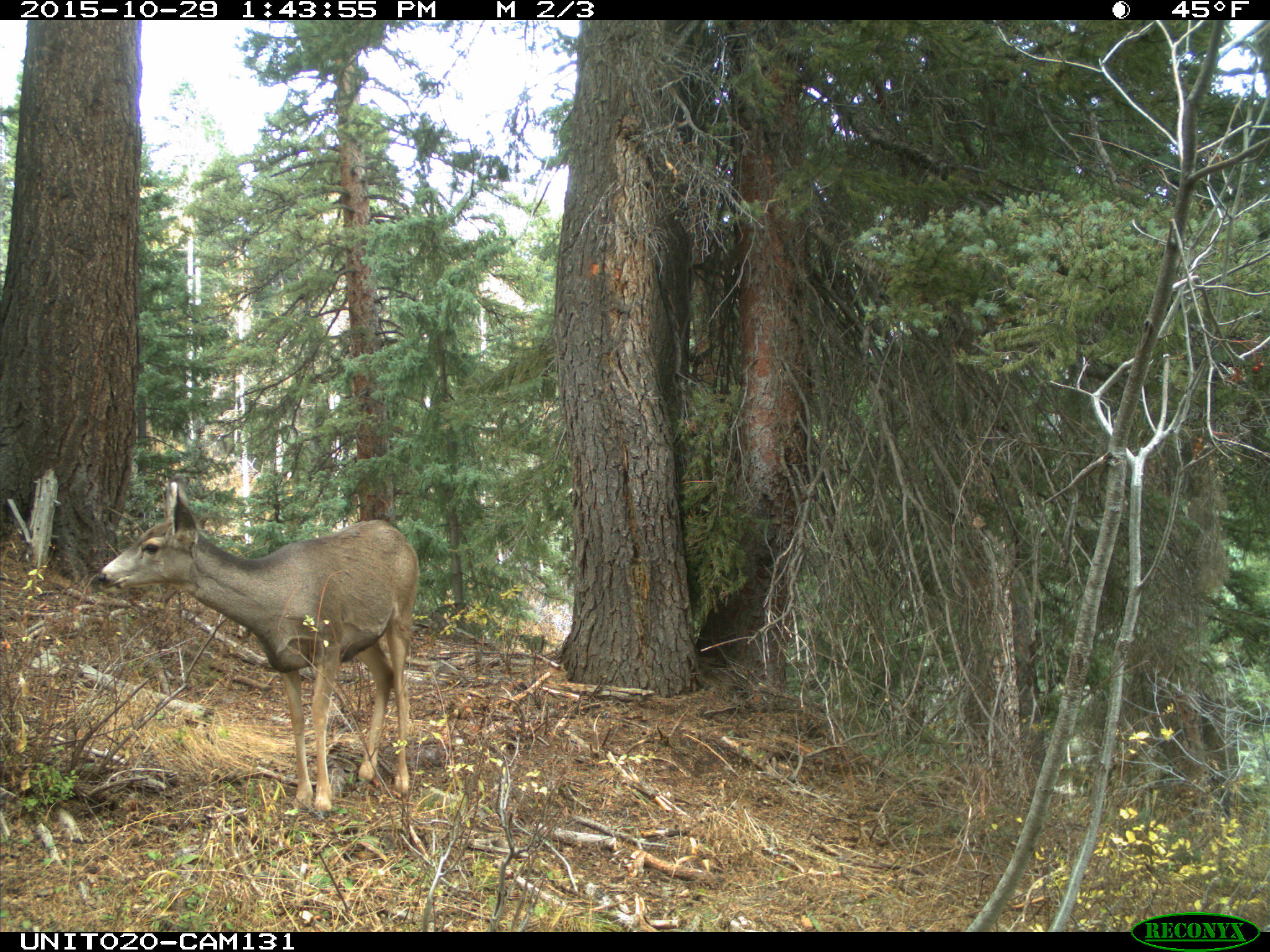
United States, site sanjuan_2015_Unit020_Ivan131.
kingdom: Animalia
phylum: Chordata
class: Mammalia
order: Artiodactyla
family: Cervidae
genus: Odocoileus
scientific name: Odocoileus hemionus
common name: mule deer